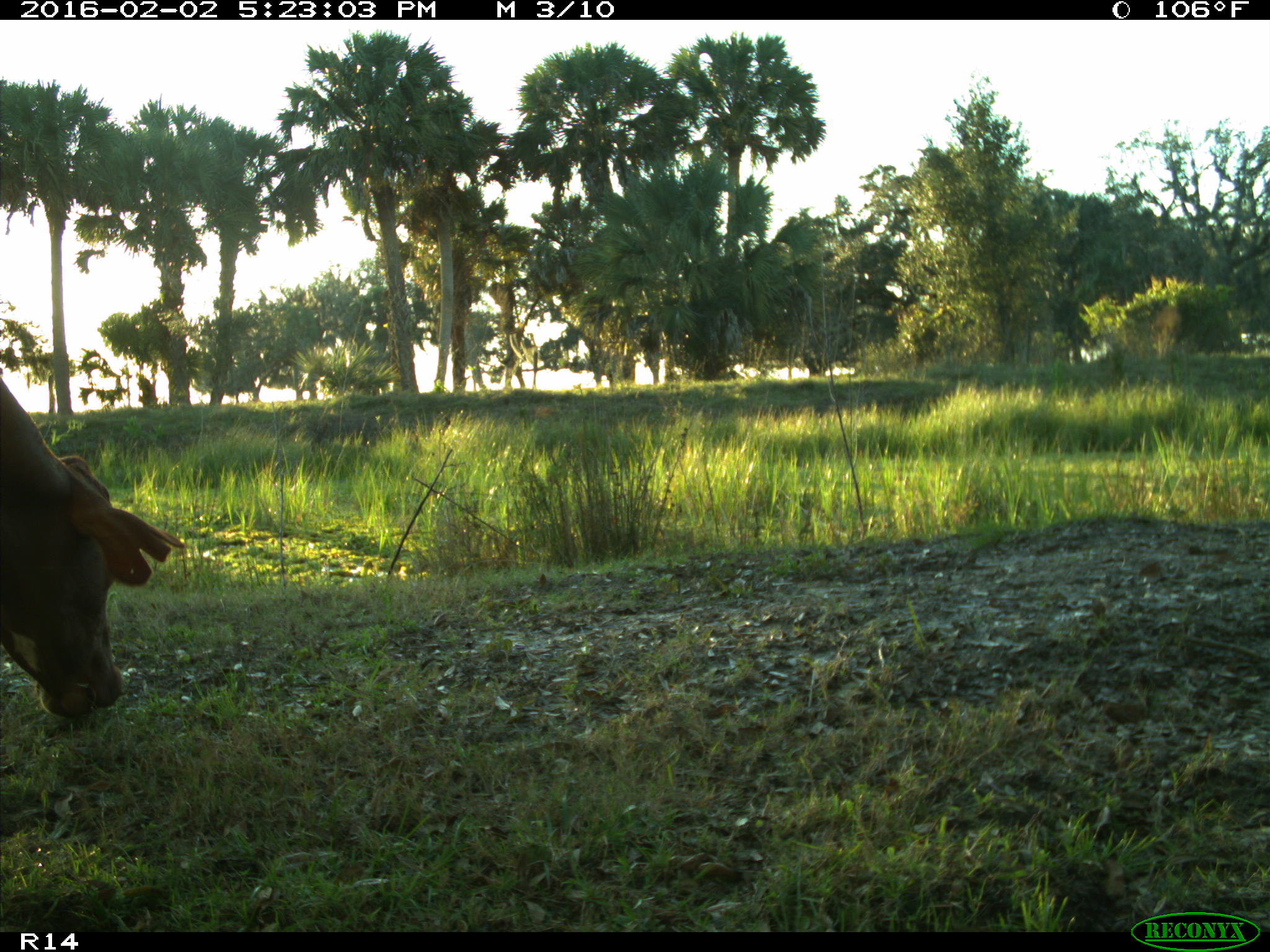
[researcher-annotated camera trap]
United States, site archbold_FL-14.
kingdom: Animalia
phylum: Chordata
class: Mammalia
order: Artiodactyla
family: Bovidae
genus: Bos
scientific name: Bos taurus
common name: domestic cow